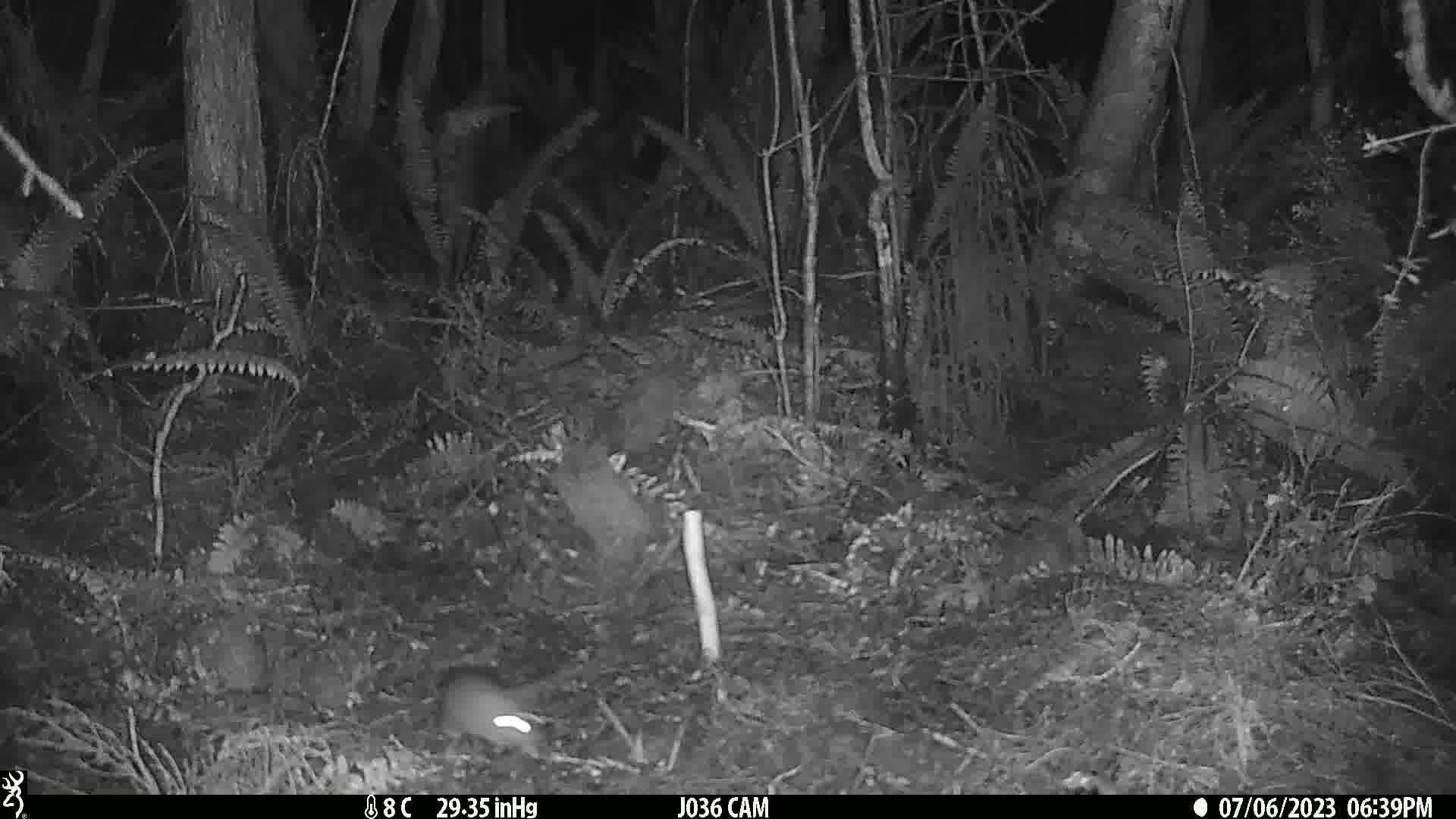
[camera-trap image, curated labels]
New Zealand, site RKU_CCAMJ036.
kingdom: Animalia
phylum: Chordata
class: Mammalia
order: Rodentia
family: Muridae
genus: Rattus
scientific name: Rattus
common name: rat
Rat (Rattus).